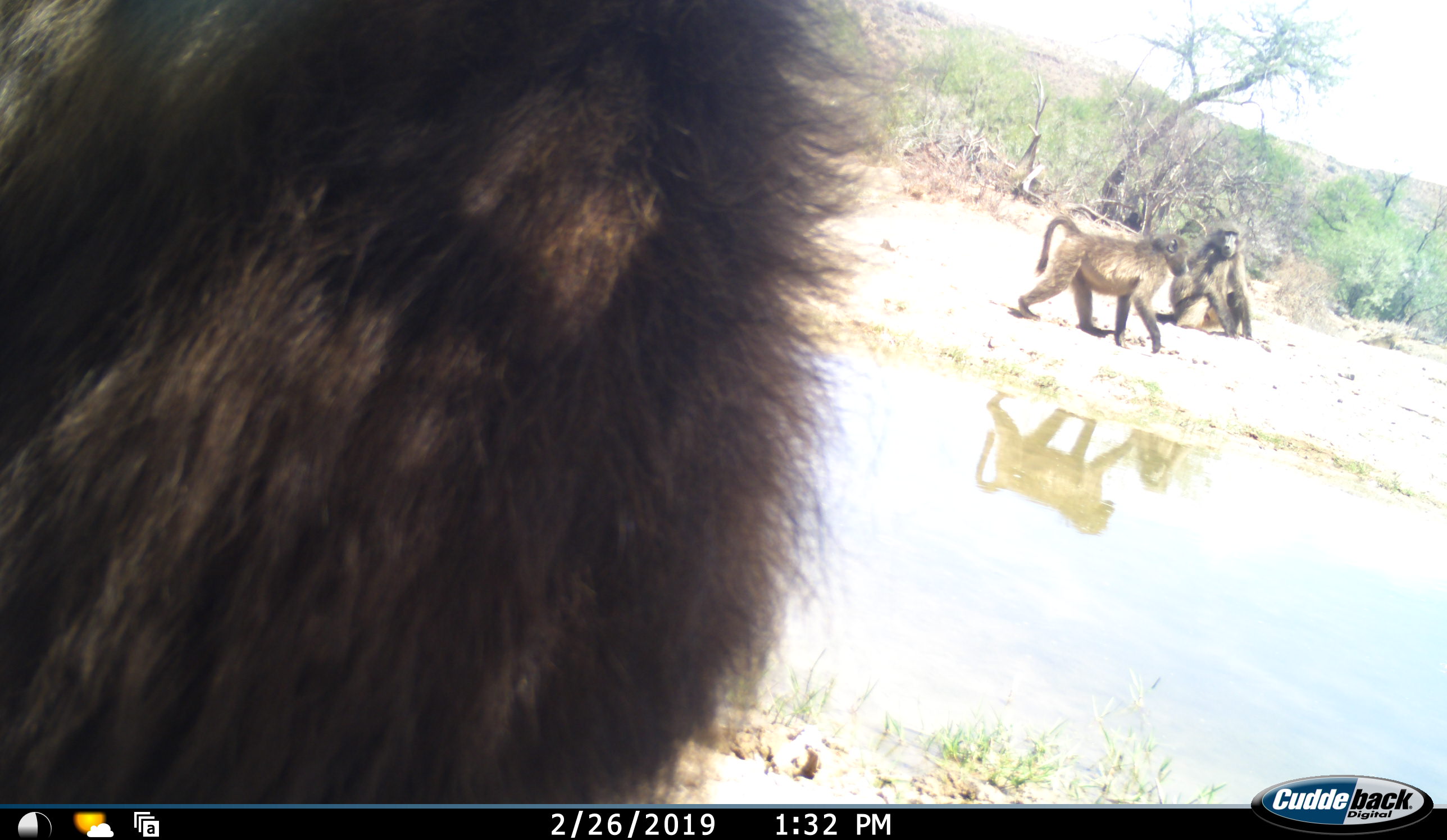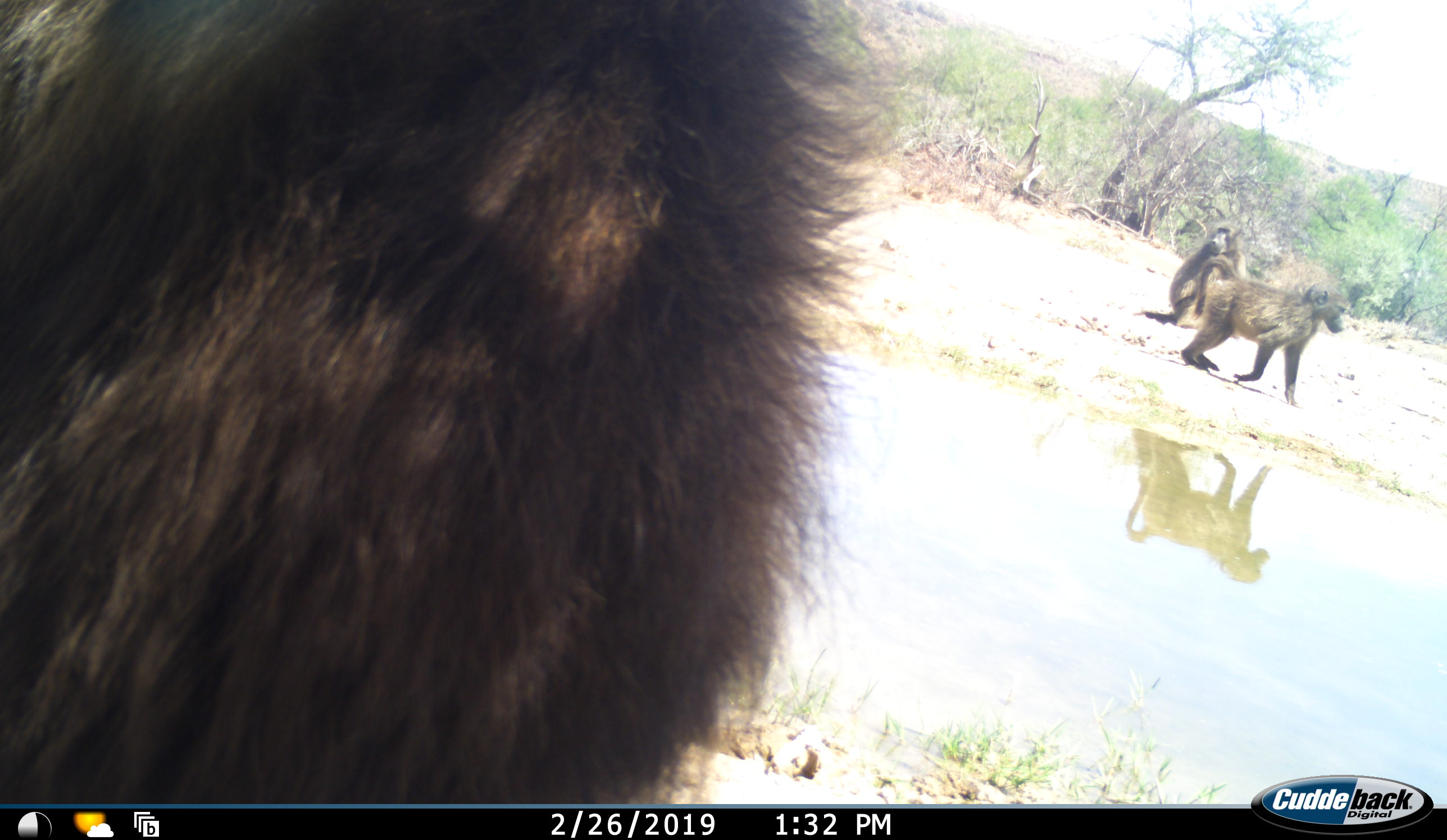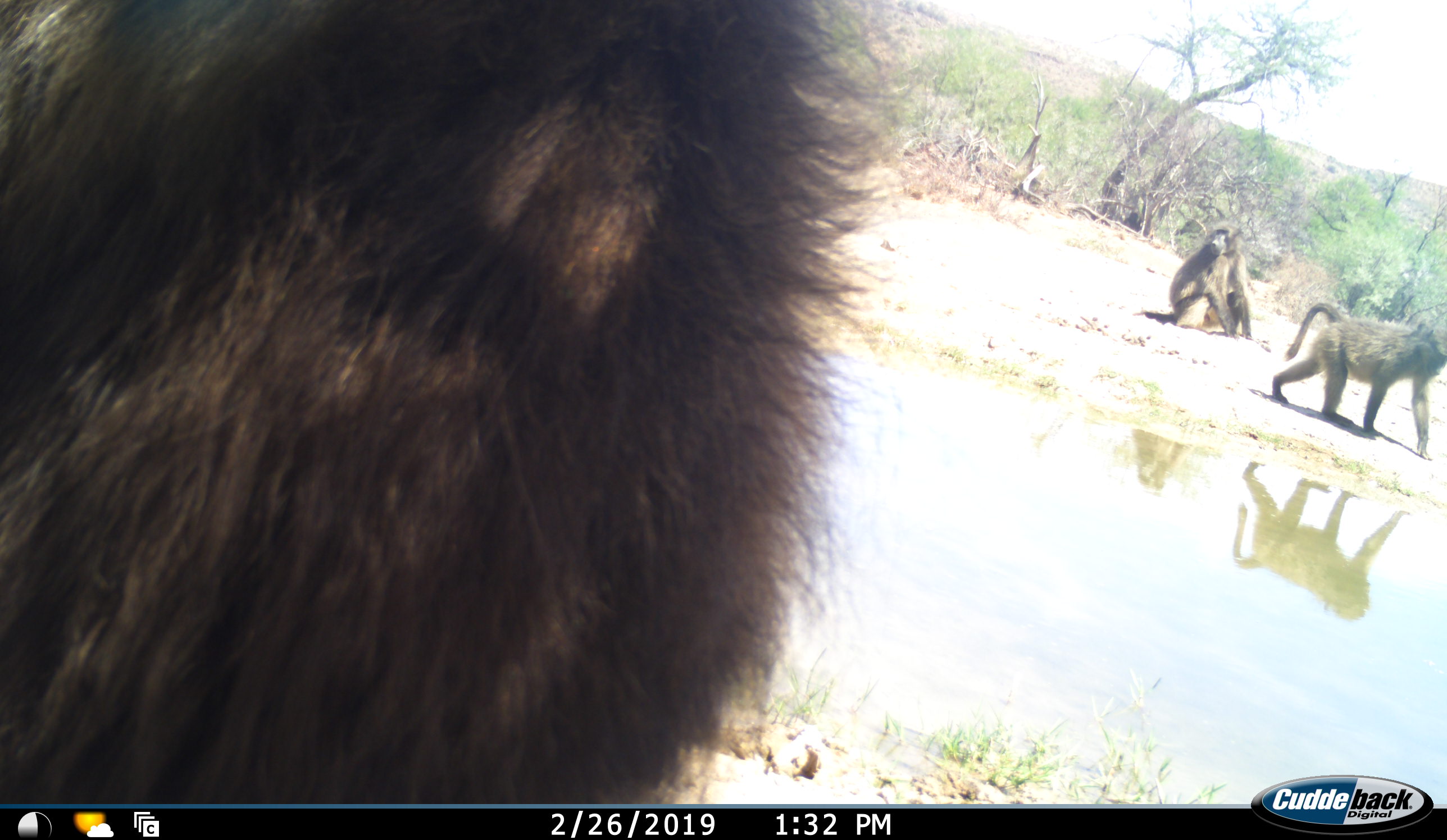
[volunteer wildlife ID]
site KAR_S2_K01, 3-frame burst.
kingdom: Animalia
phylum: Chordata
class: Mammalia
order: Primates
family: Cercopithecidae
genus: Papio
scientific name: Papio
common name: baboon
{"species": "baboon (Papio)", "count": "3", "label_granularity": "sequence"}